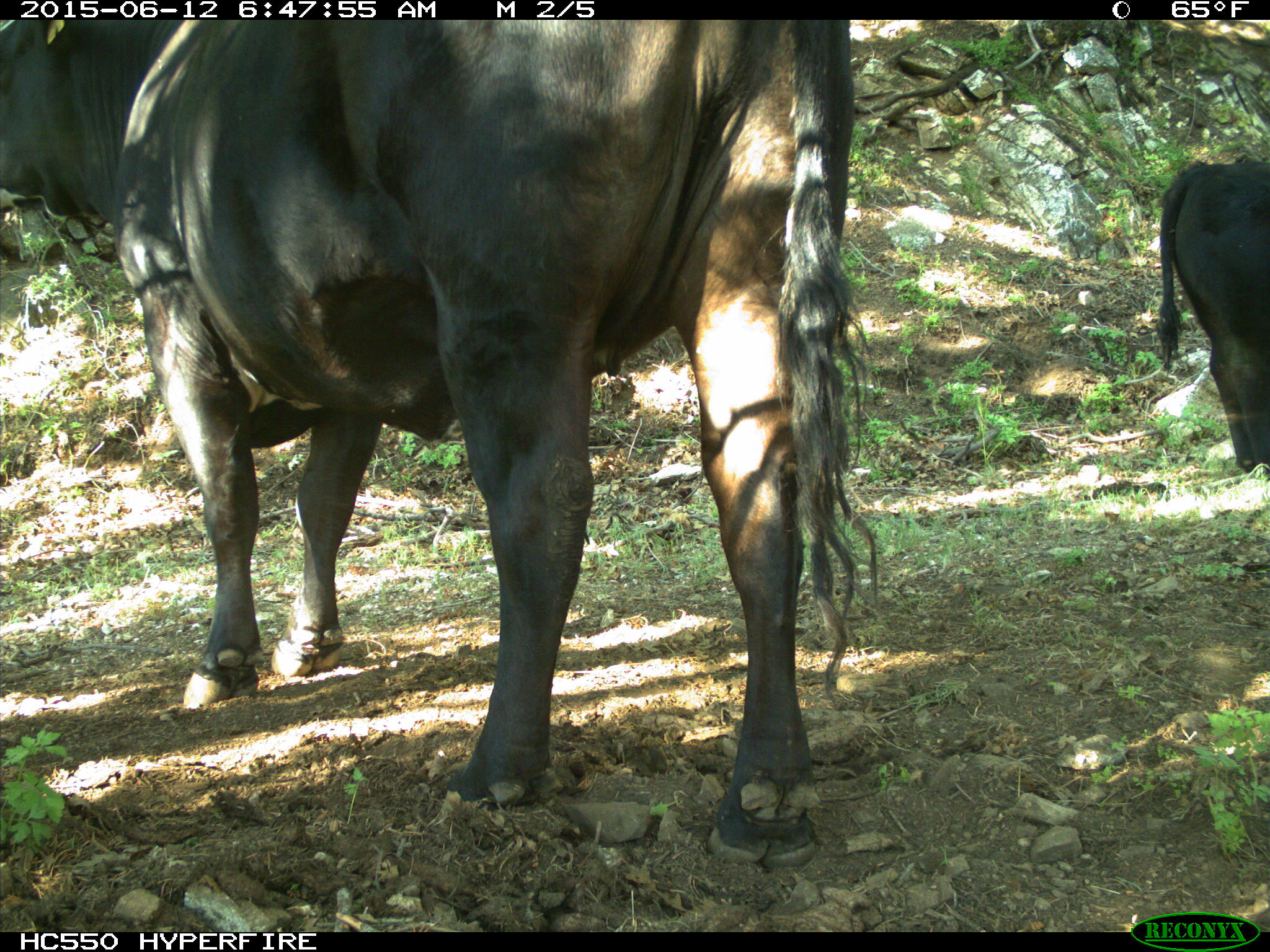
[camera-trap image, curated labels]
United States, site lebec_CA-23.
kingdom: Animalia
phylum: Chordata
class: Mammalia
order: Artiodactyla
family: Bovidae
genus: Bos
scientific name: Bos taurus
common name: domestic cow